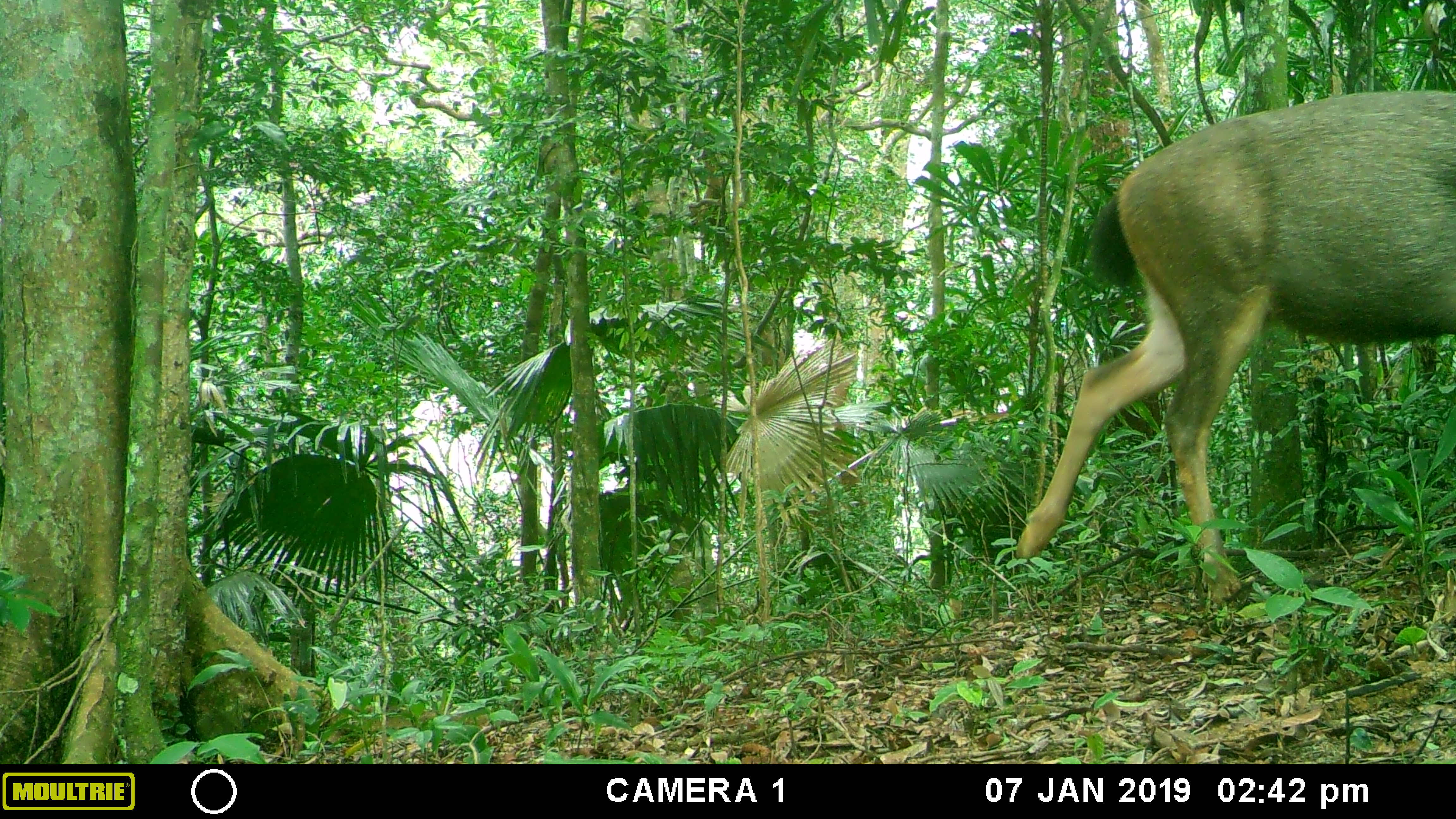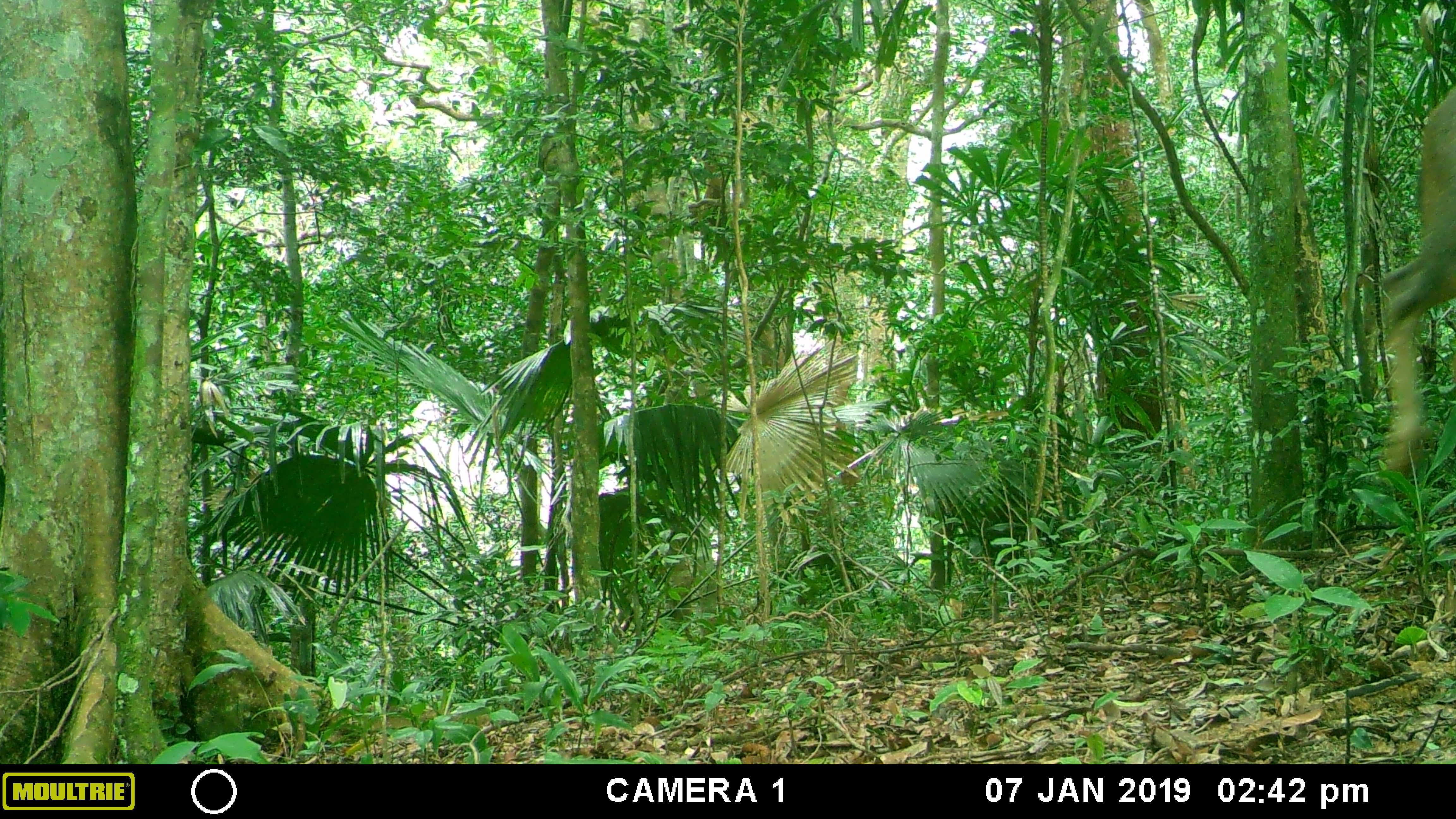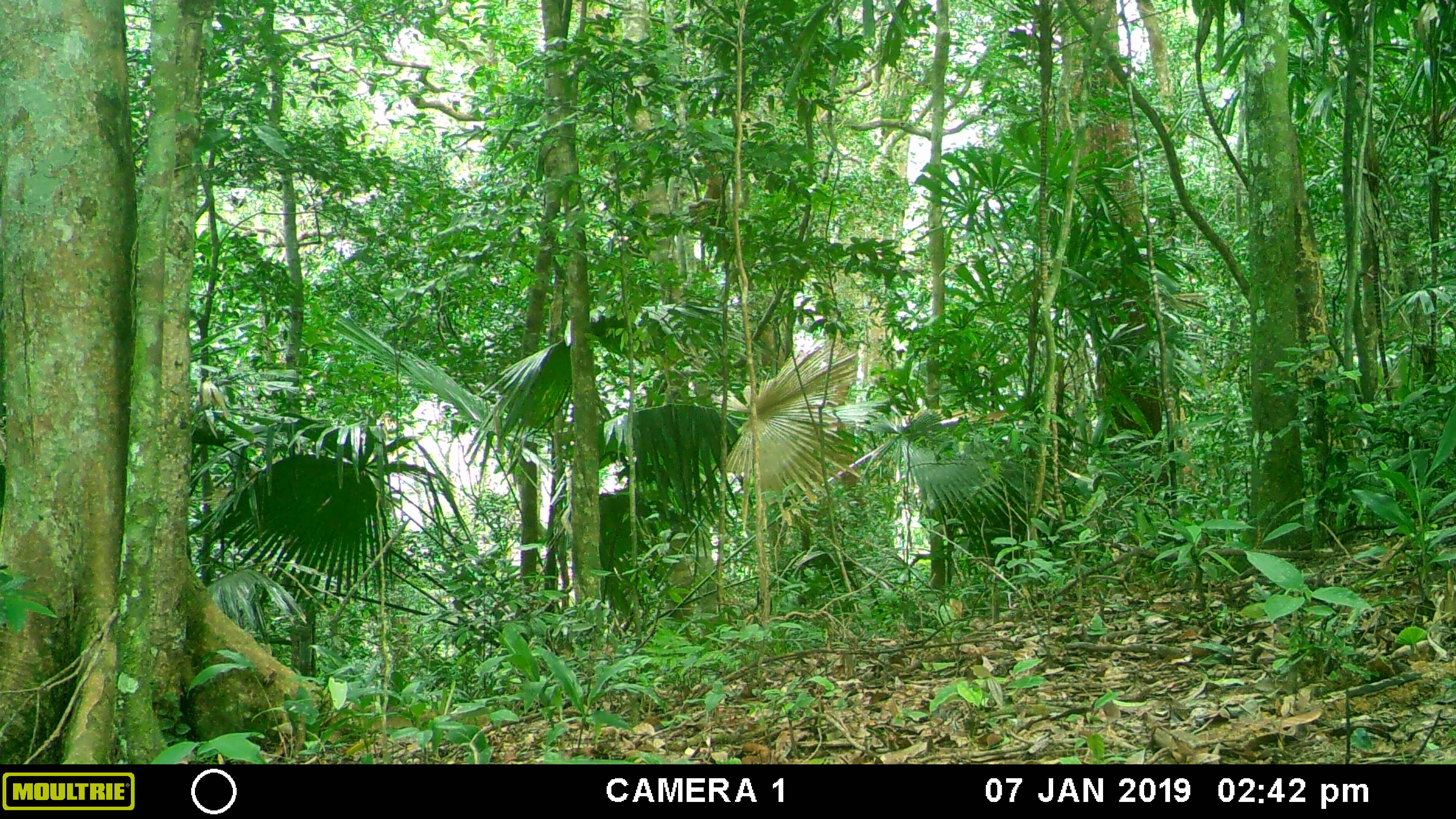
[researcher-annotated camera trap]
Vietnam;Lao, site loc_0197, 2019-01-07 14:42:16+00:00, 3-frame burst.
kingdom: Animalia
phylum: Chordata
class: Mammalia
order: Artiodactyla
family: Cervidae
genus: Rusa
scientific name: Rusa unicolor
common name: sambar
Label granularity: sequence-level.